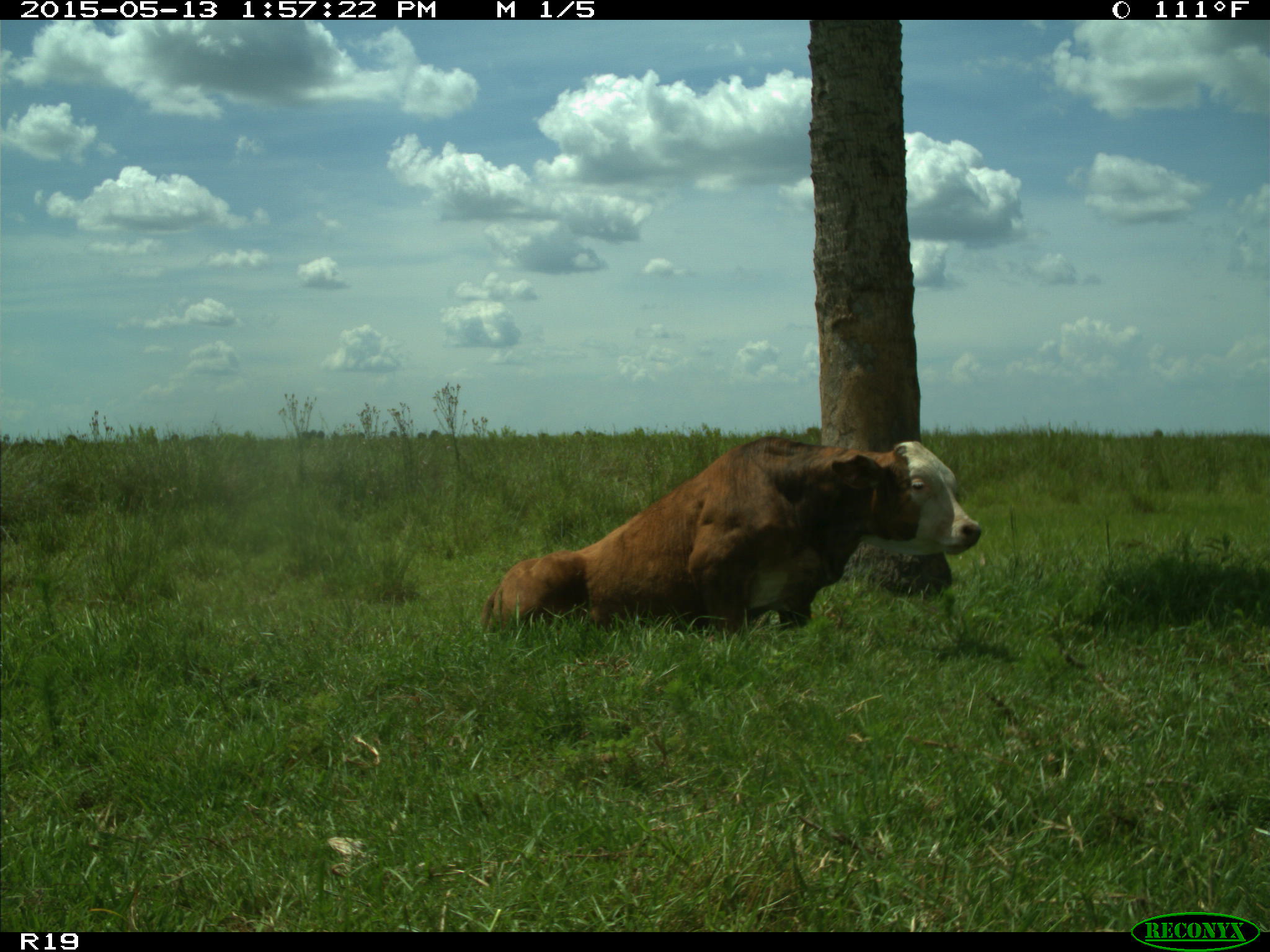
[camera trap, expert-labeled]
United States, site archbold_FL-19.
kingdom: Animalia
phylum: Chordata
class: Mammalia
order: Artiodactyla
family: Bovidae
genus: Bos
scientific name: Bos taurus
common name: domestic cow